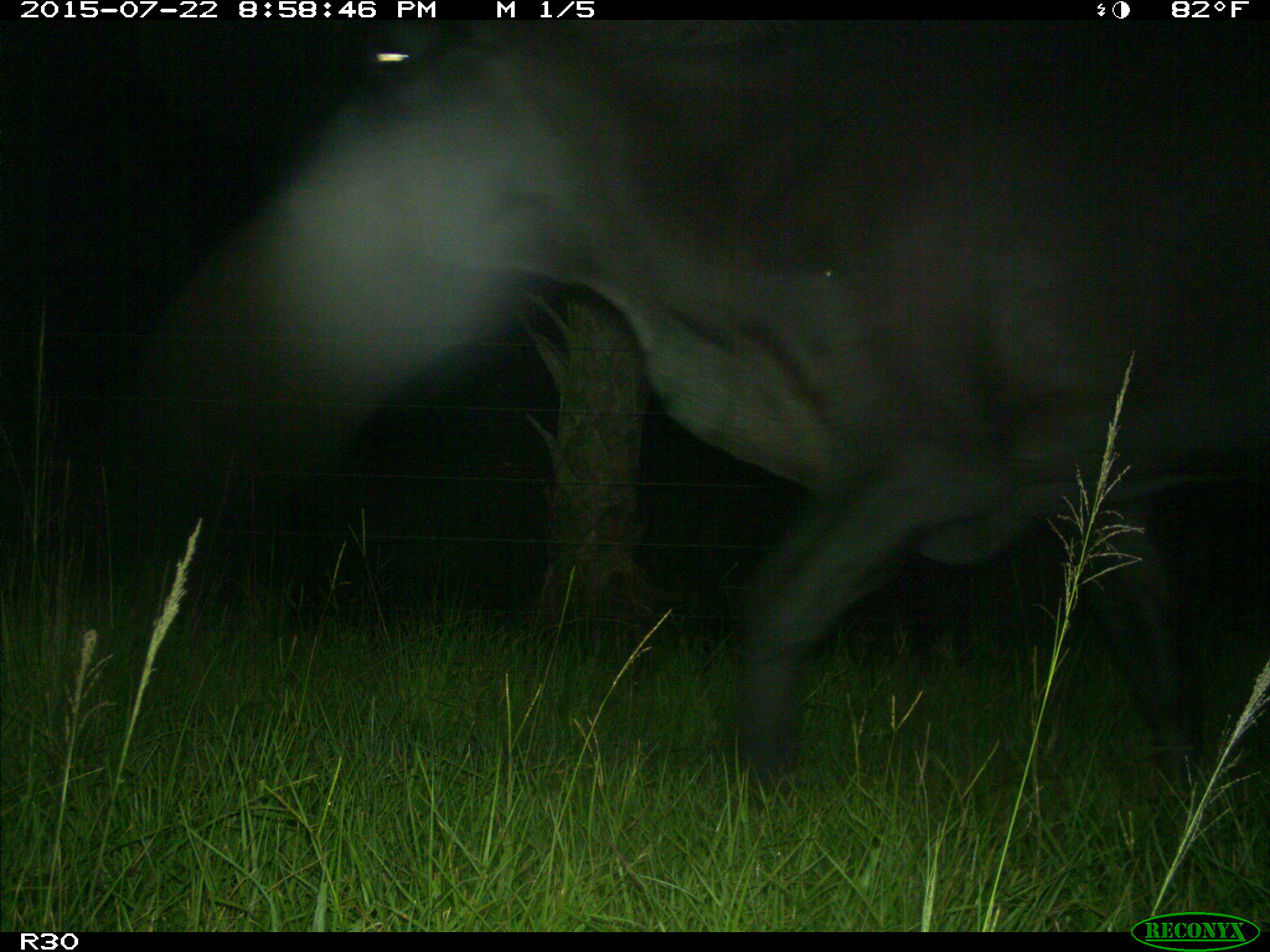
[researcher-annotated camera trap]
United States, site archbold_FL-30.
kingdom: Animalia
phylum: Chordata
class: Mammalia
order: Artiodactyla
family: Bovidae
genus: Bos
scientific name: Bos taurus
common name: domestic cow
Bos taurus (domestic cow).